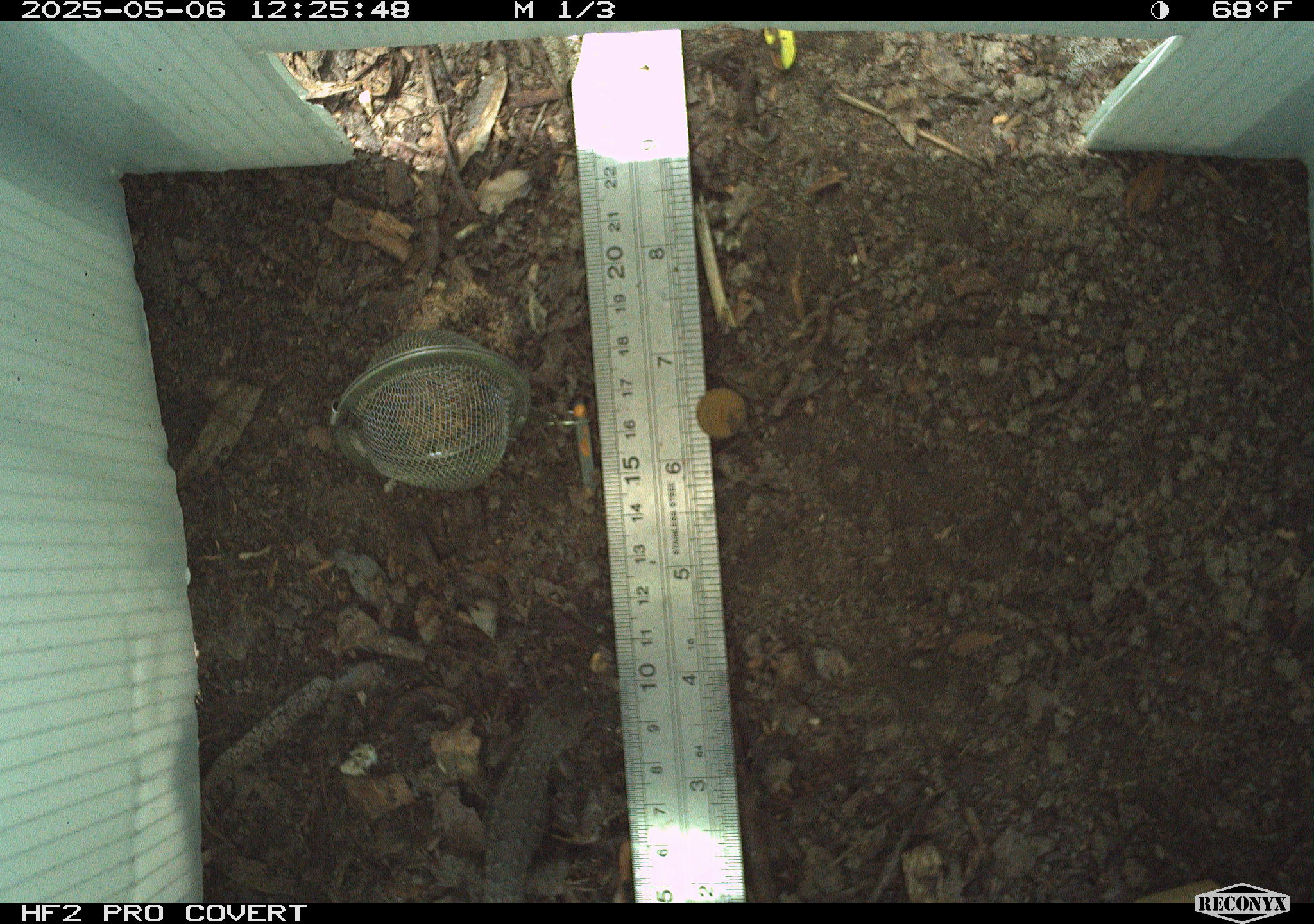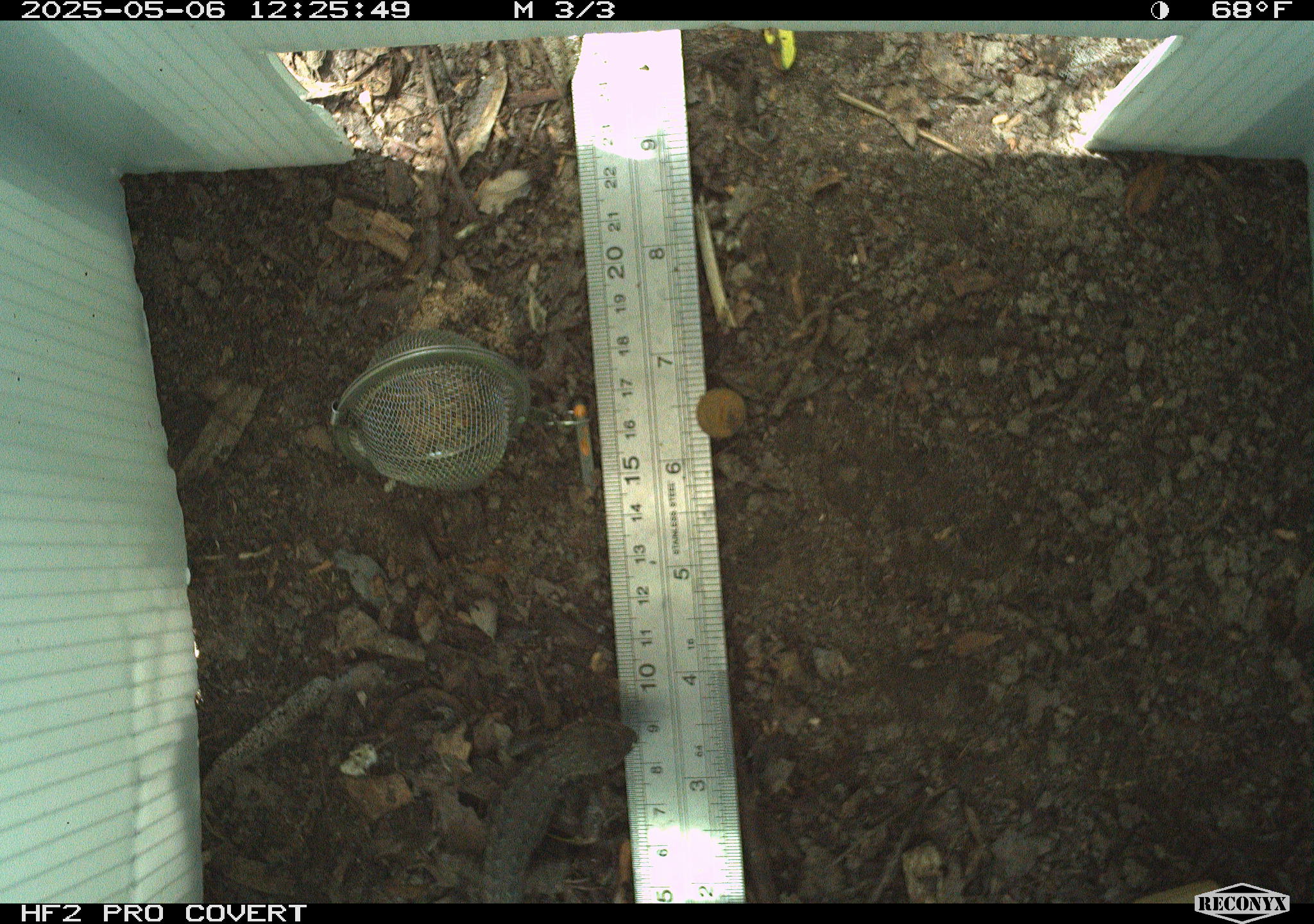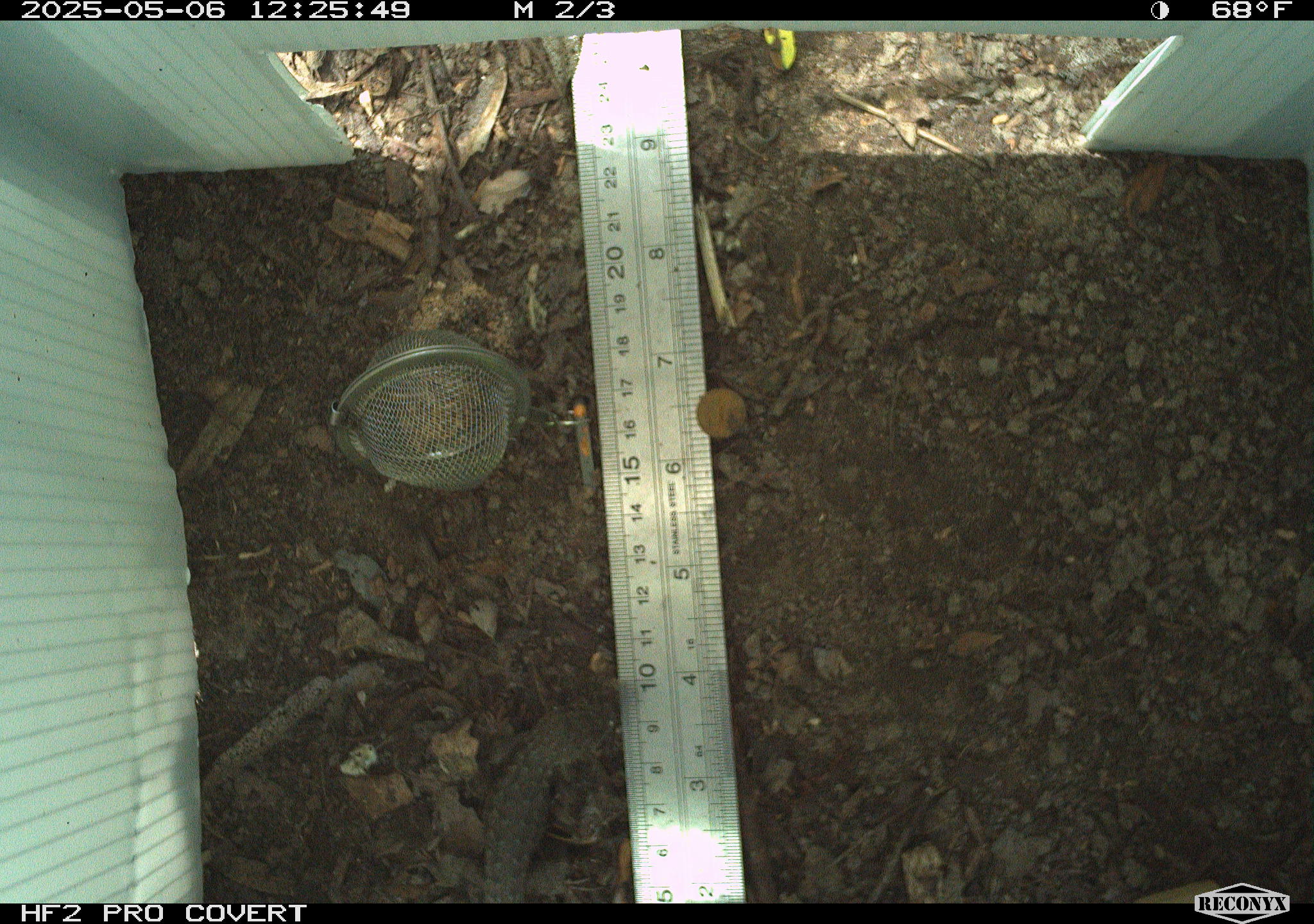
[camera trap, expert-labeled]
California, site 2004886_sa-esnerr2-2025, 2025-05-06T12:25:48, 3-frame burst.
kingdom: Animalia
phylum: Chordata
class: Reptilia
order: Squamata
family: Phrynosomatidae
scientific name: Phrynosomatidae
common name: north american spiny lizards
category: sceloporus/uta species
Sceloporus/uta species (north american spiny lizards) (Phrynosomatidae).